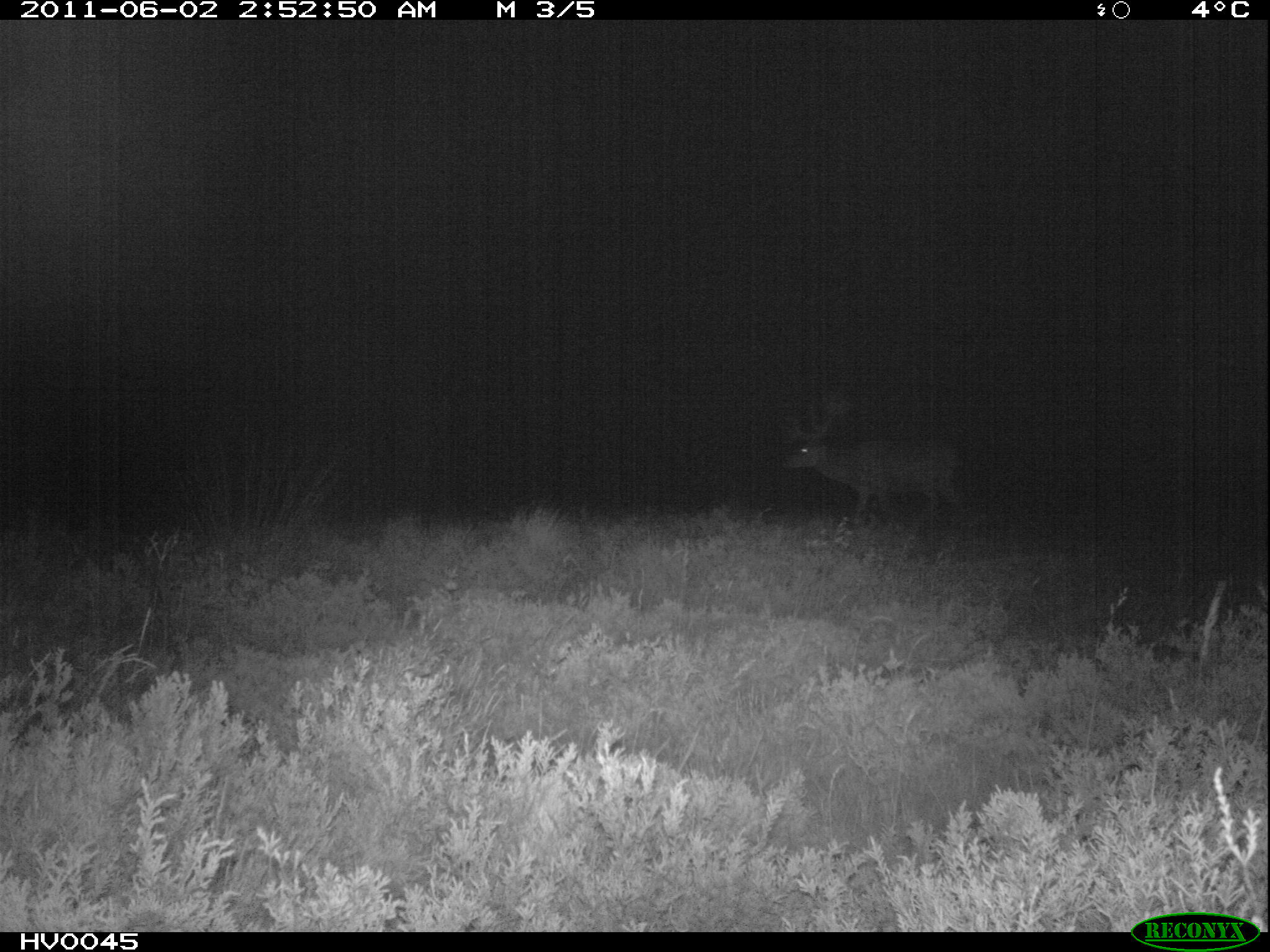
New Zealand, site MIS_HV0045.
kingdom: Animalia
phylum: Chordata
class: Mammalia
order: Artiodactyla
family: Cervidae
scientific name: Cervidae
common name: deer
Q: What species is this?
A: Deer (Cervidae).